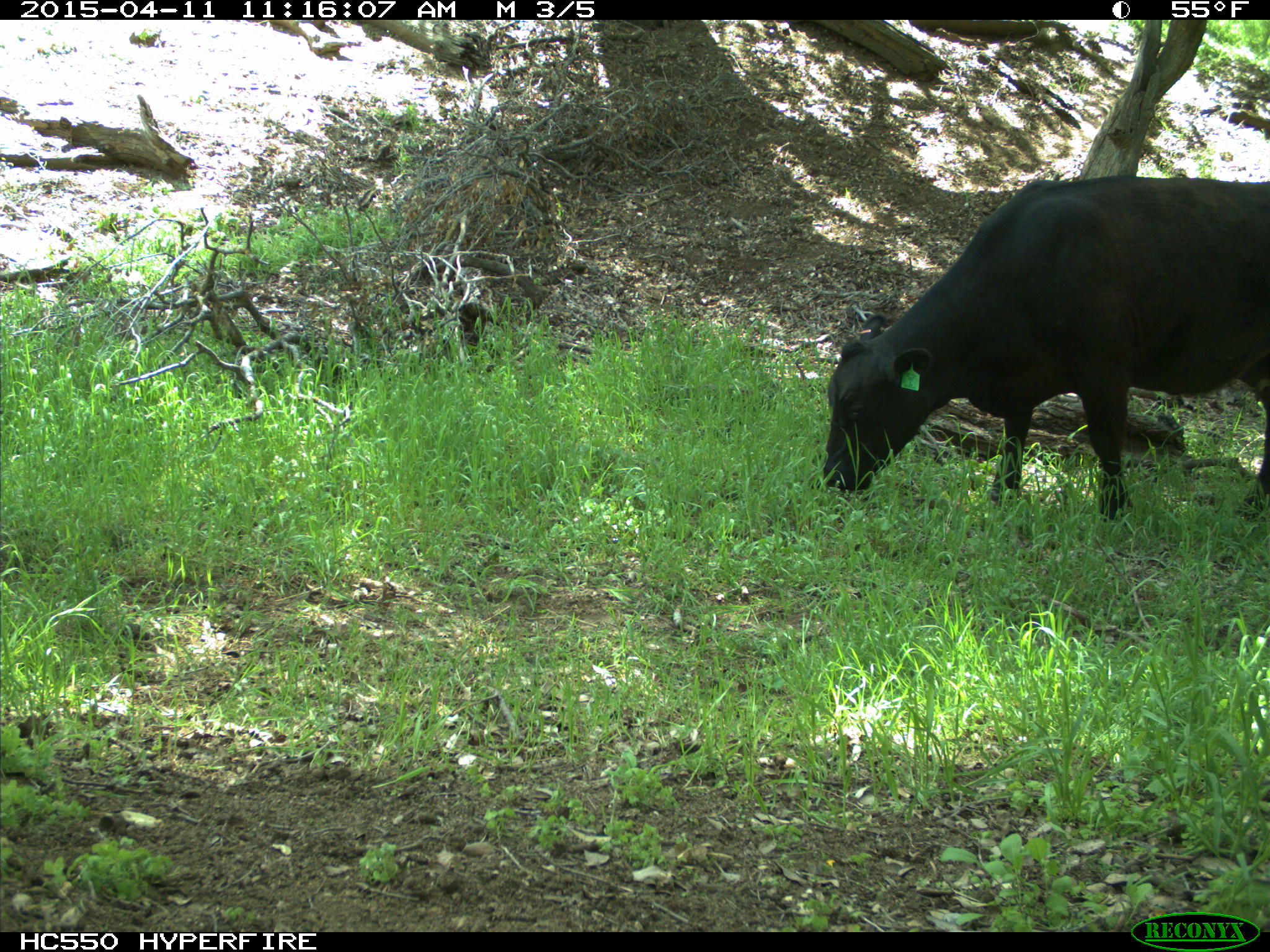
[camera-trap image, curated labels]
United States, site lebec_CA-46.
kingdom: Animalia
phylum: Chordata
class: Mammalia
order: Artiodactyla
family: Bovidae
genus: Bos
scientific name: Bos taurus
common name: domestic cow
Bos taurus (domestic cow).